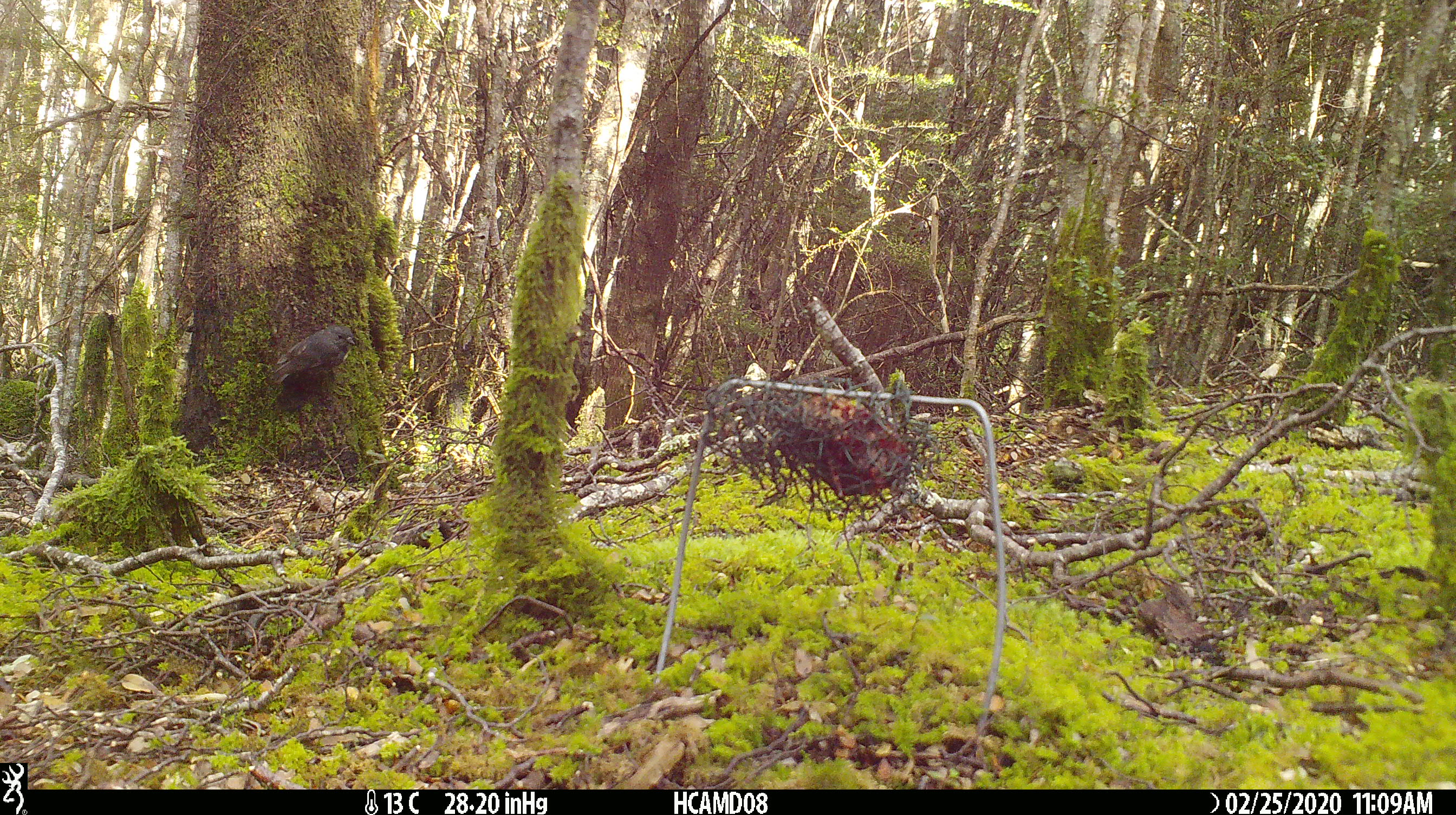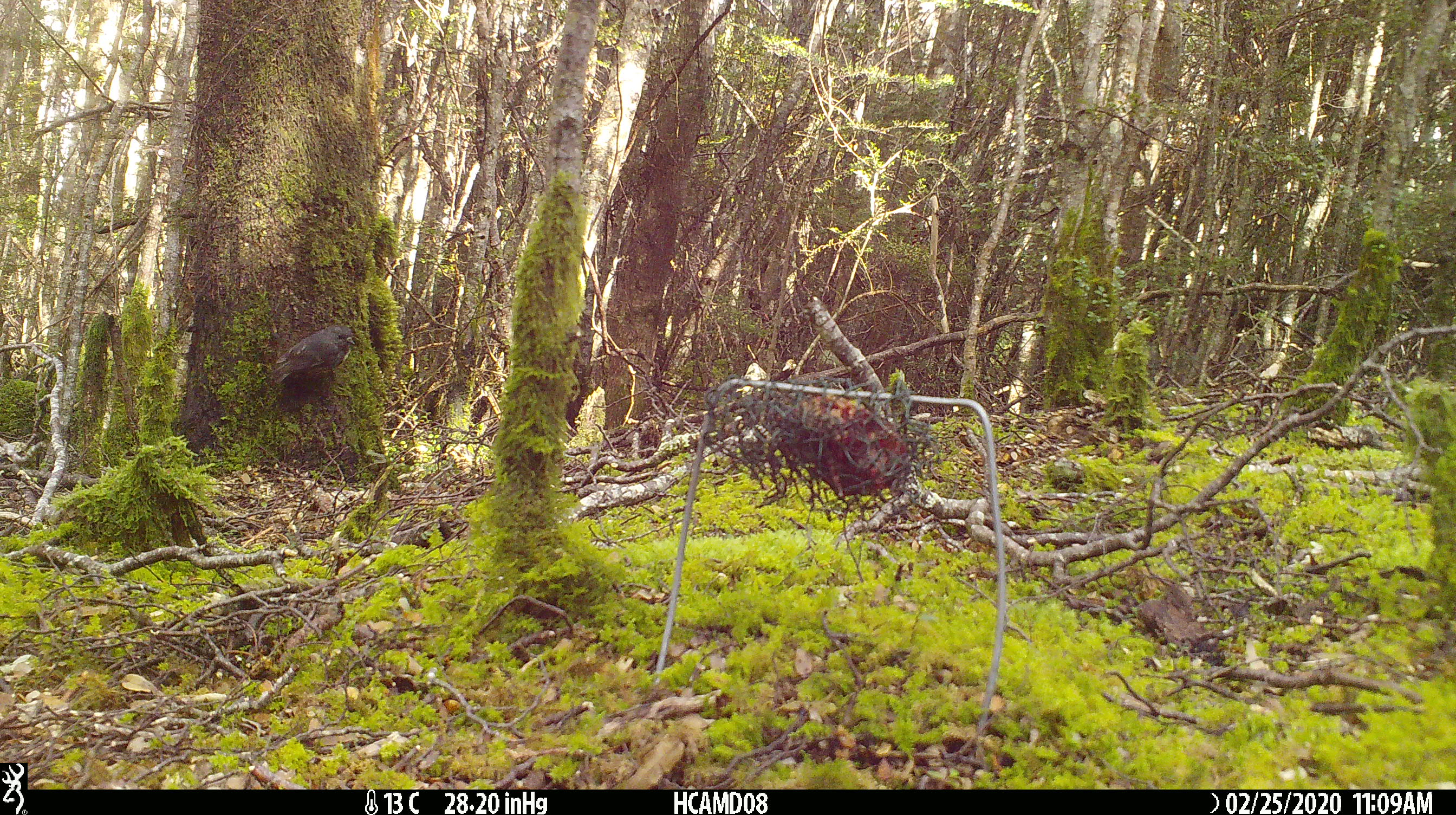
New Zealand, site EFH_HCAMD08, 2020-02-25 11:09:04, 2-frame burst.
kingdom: Animalia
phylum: Chordata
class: Aves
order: Passeriformes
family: Petroicidae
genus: Petroica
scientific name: Petroica australis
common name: new zealand robin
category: robin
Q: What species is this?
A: Robin (new zealand robin) (Petroica australis).